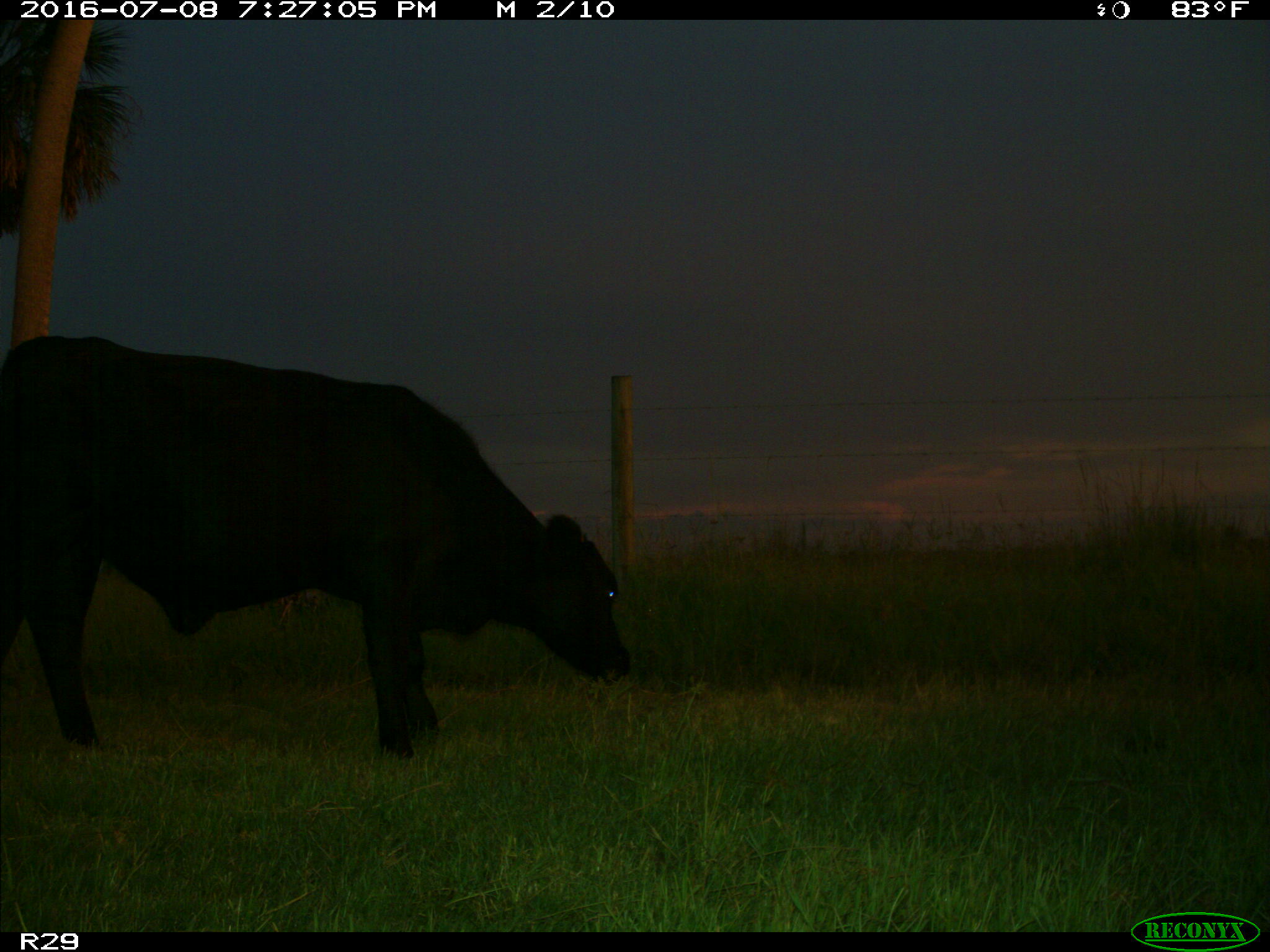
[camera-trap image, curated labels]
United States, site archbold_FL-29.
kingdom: Animalia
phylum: Chordata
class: Mammalia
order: Artiodactyla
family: Bovidae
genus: Bos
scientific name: Bos taurus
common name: domestic cow